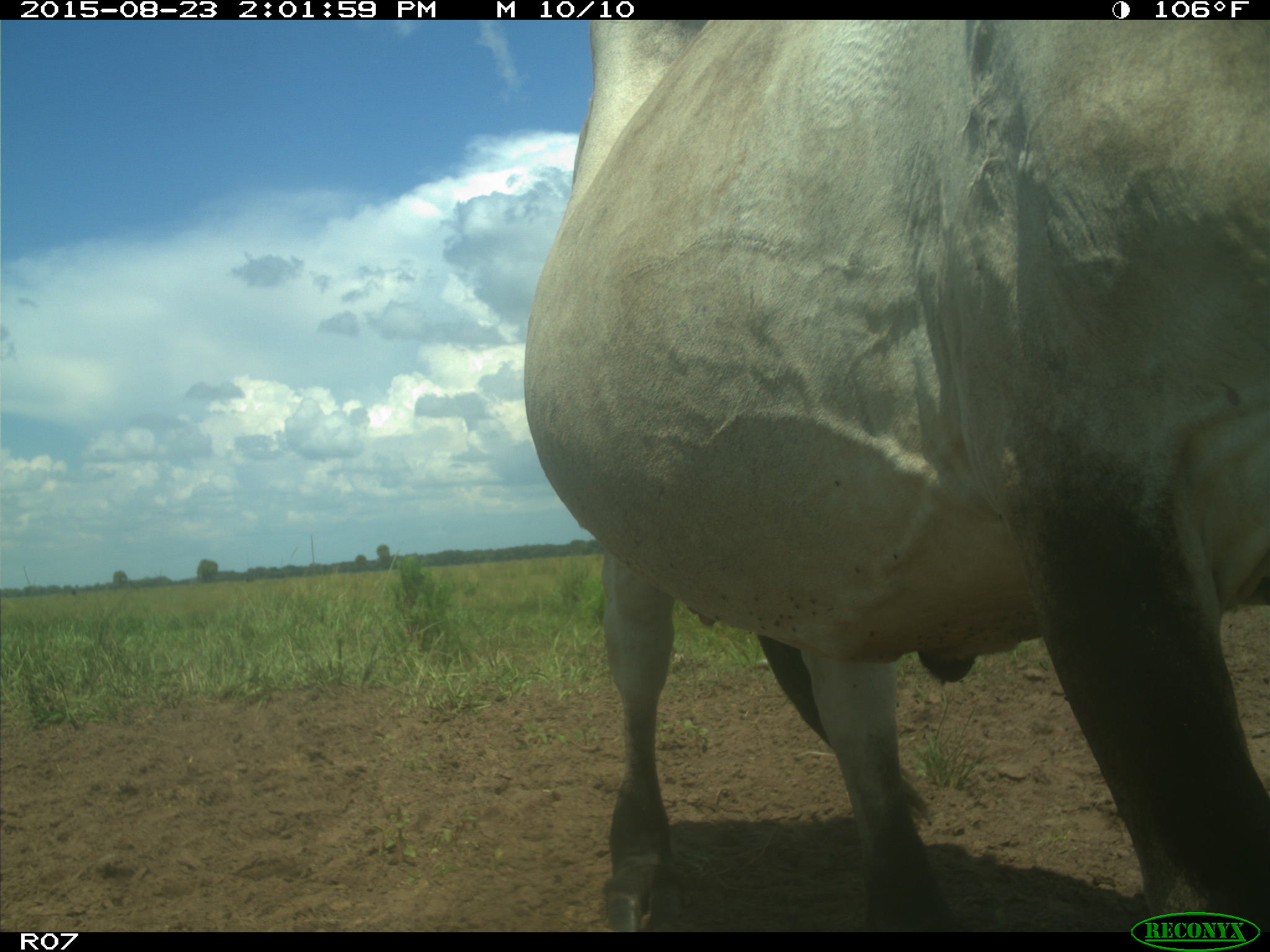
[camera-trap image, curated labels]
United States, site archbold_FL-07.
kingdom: Animalia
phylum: Chordata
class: Mammalia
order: Artiodactyla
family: Bovidae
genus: Bos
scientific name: Bos taurus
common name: domestic cow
Bos taurus (domestic cow).